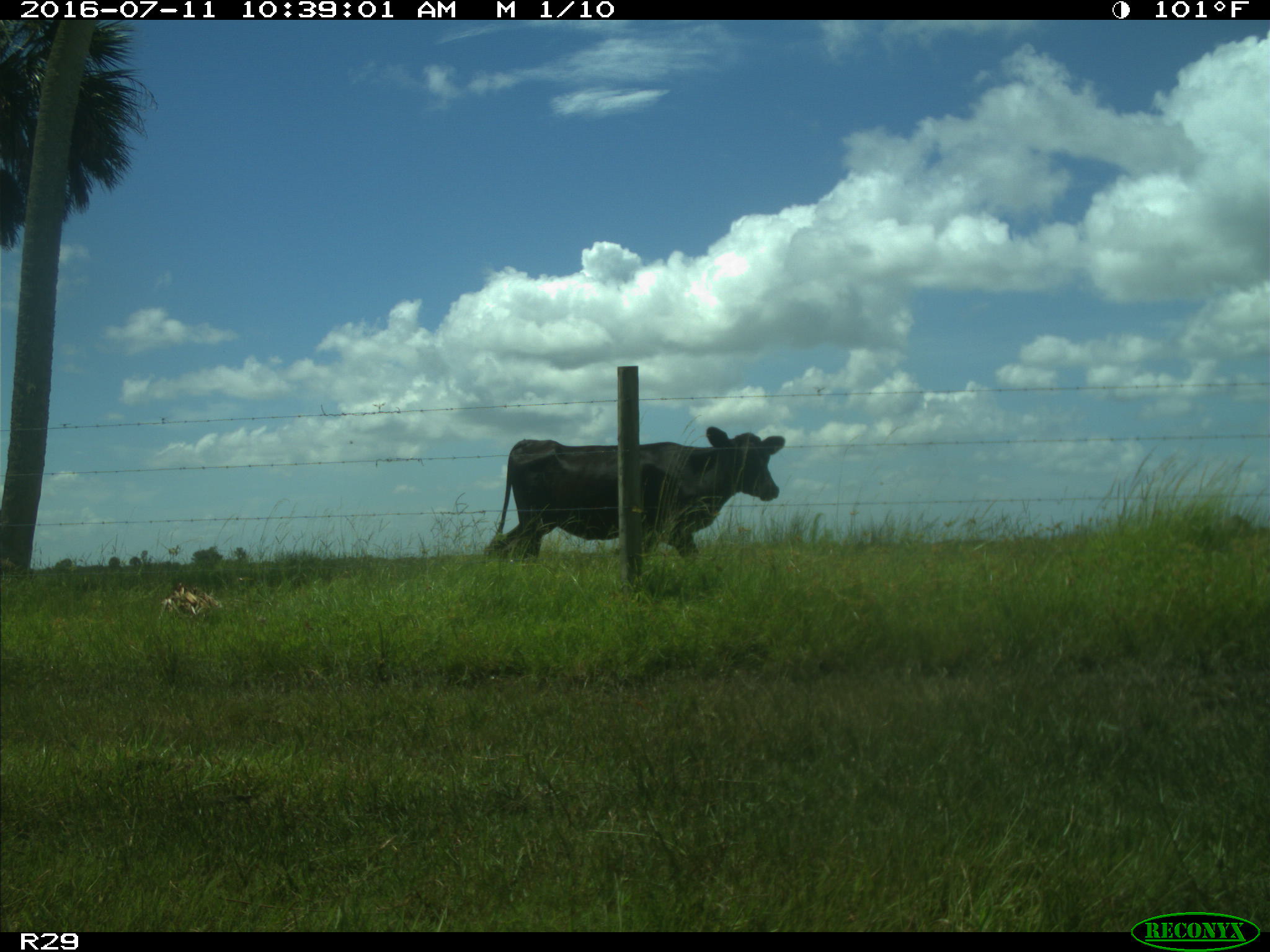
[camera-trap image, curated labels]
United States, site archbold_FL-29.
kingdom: Animalia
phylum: Chordata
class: Mammalia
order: Artiodactyla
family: Bovidae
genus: Bos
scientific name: Bos taurus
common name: domestic cow